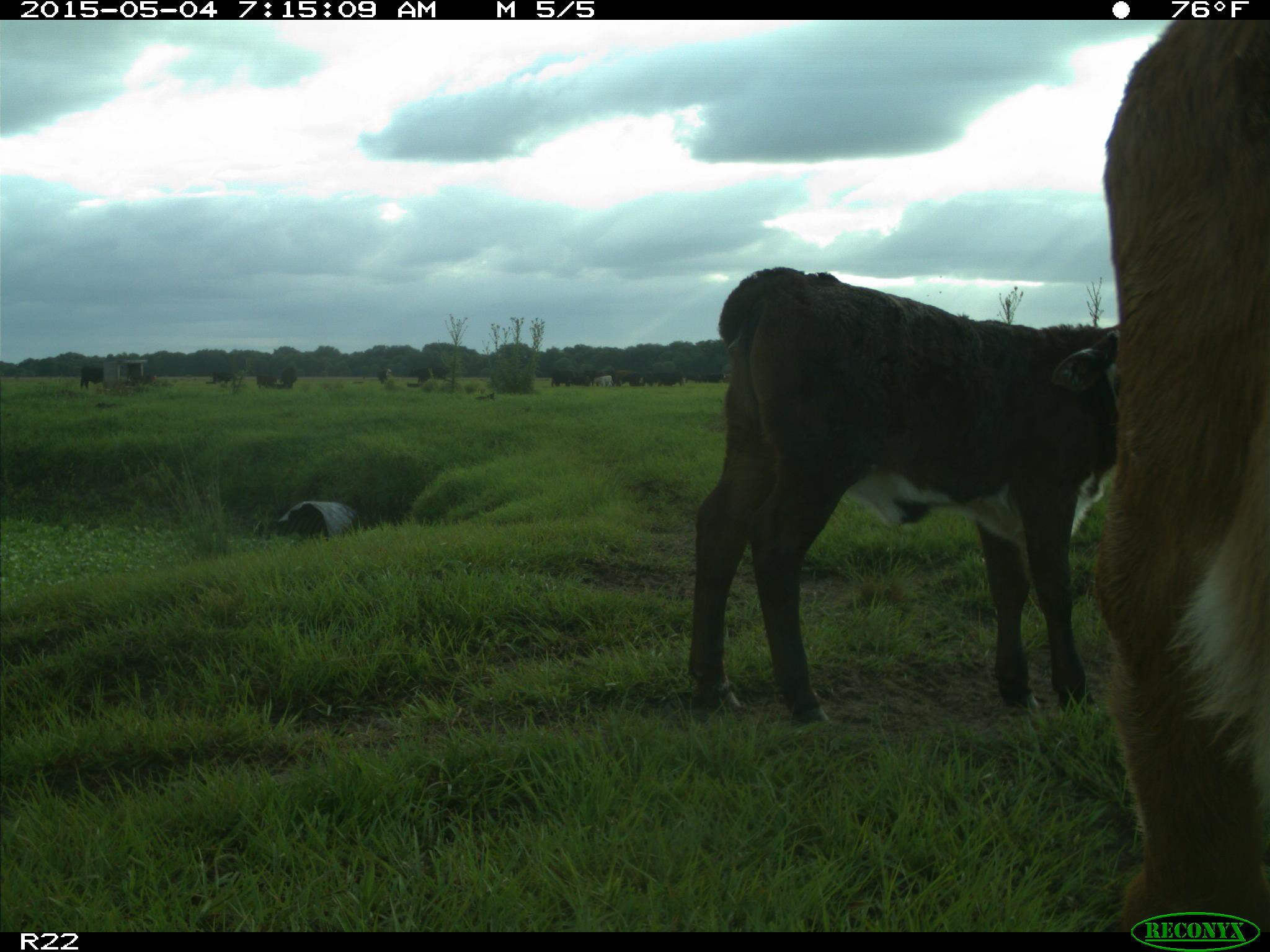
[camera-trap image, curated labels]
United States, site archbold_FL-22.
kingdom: Animalia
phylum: Chordata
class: Mammalia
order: Artiodactyla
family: Bovidae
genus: Bos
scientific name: Bos taurus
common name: domestic cow